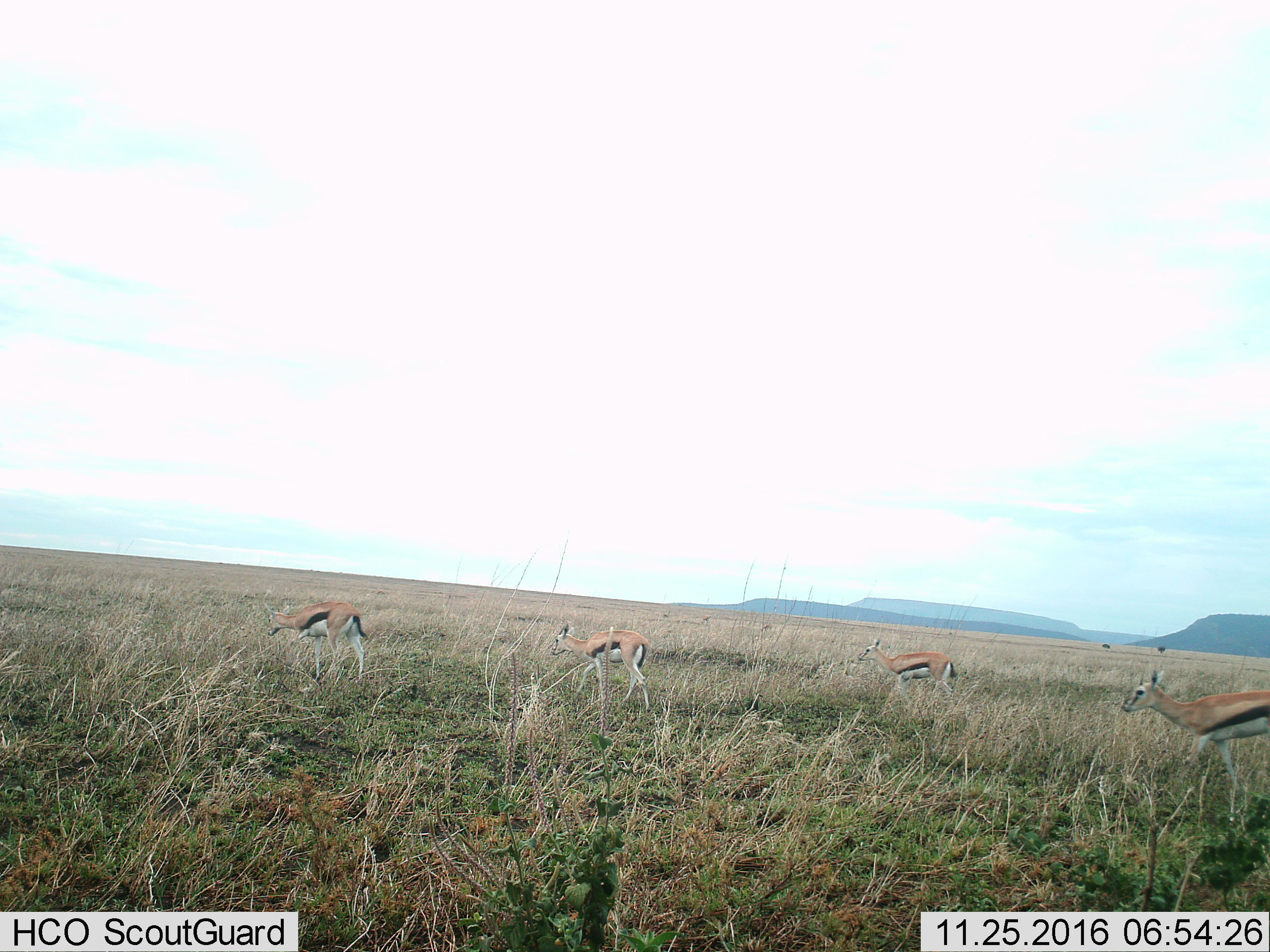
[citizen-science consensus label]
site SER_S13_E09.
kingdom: Animalia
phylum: Chordata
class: Mammalia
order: Artiodactyla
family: Bovidae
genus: Eudorcas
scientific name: Eudorcas thomsonii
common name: thomson's gazelle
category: gazellethomsons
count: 4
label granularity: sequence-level